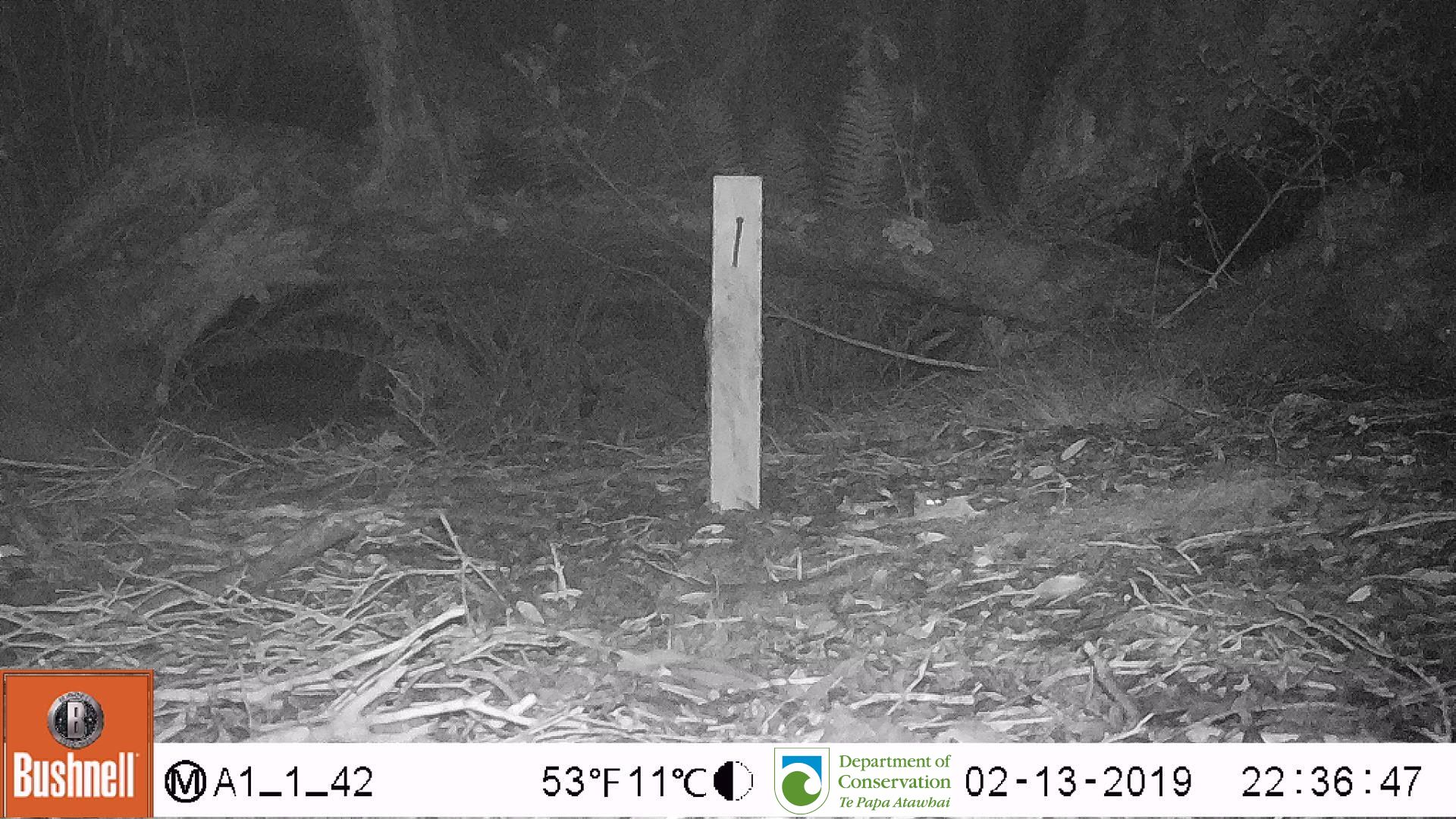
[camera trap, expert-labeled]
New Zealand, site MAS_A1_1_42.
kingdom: Animalia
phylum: Chordata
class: Mammalia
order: Rodentia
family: Muridae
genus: Mus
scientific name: Mus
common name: mouse